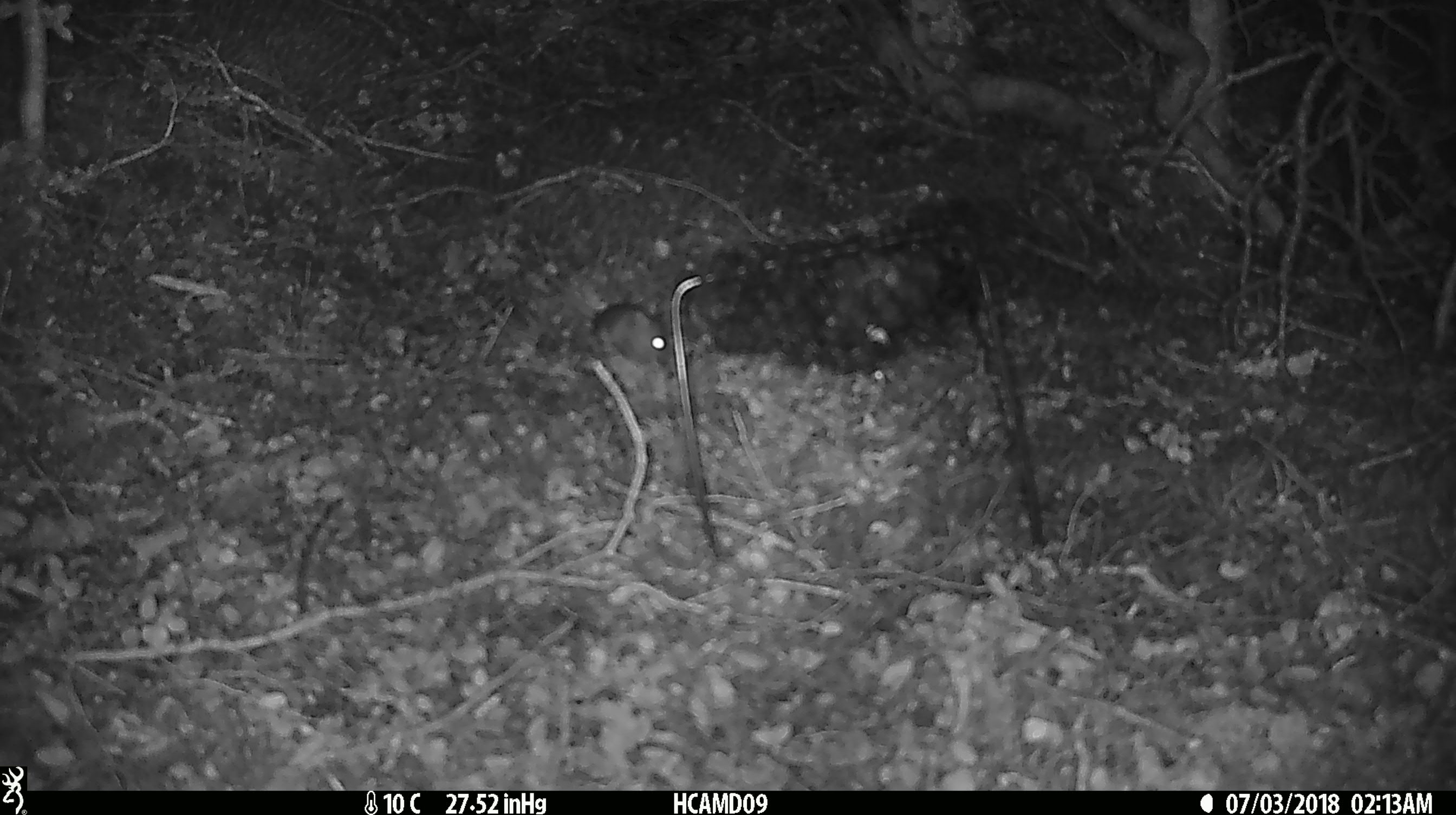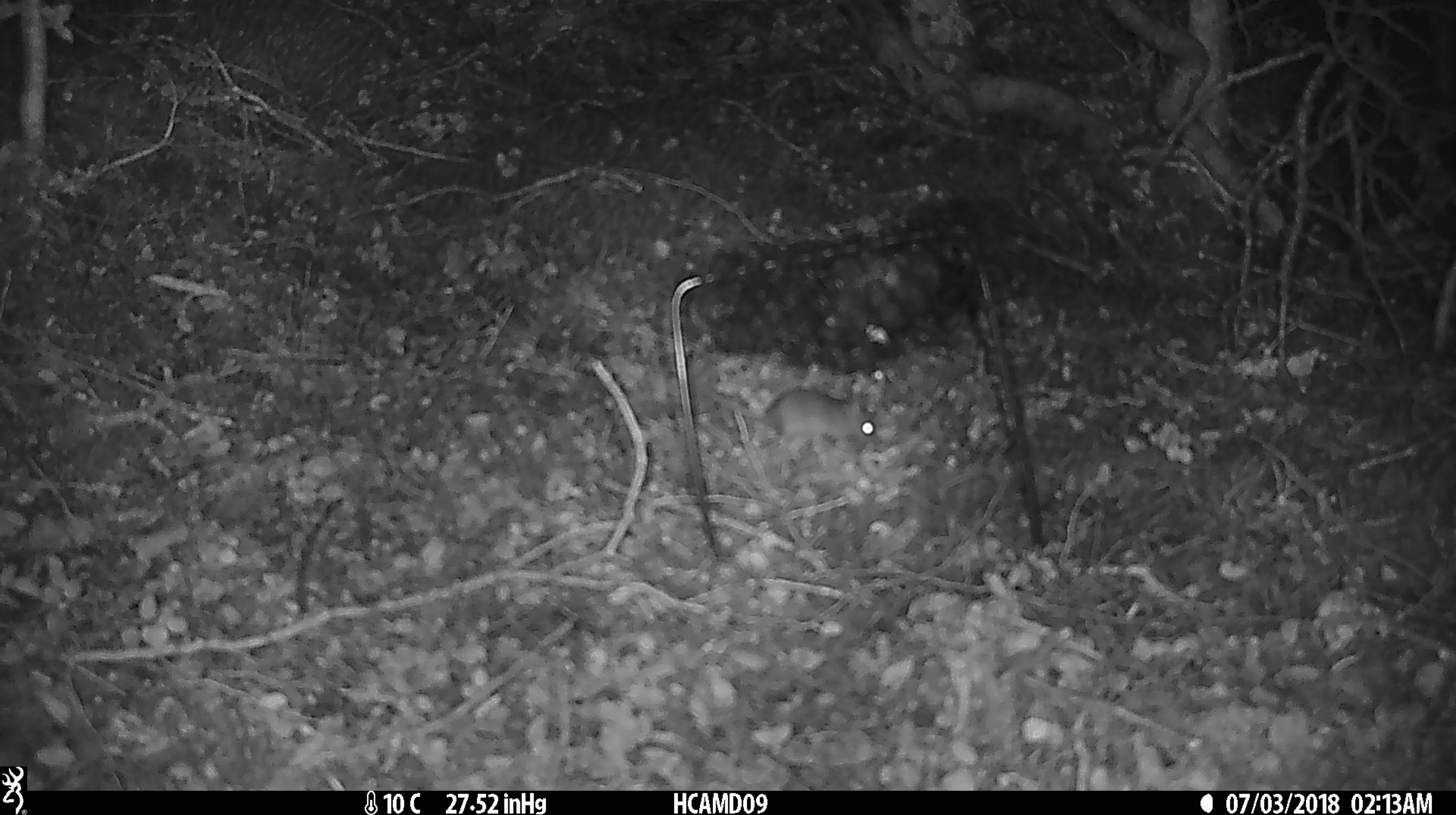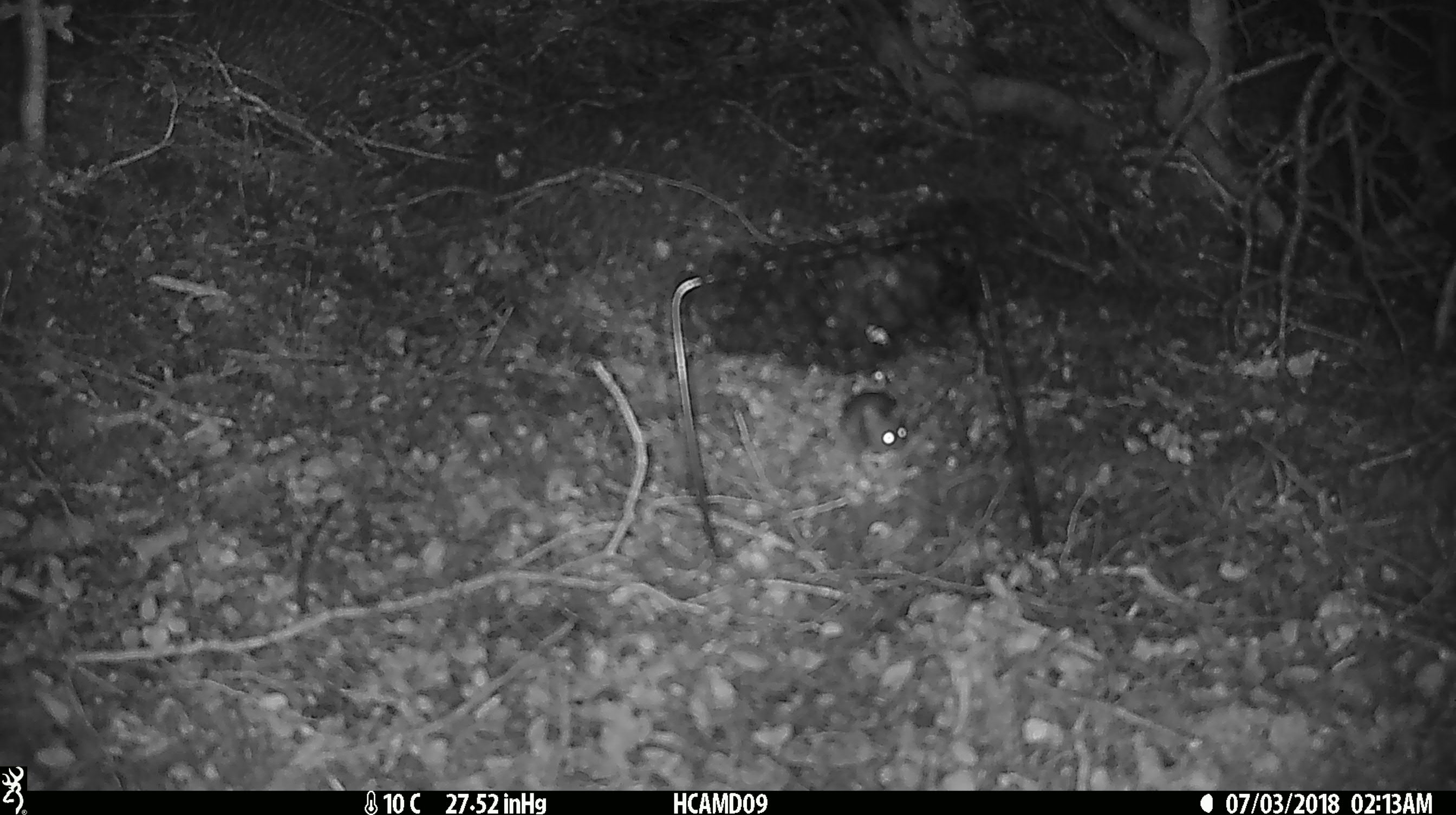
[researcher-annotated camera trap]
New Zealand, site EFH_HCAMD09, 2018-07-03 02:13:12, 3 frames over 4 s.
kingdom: Animalia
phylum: Chordata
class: Mammalia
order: Rodentia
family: Muridae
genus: Mus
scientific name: Mus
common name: mouse